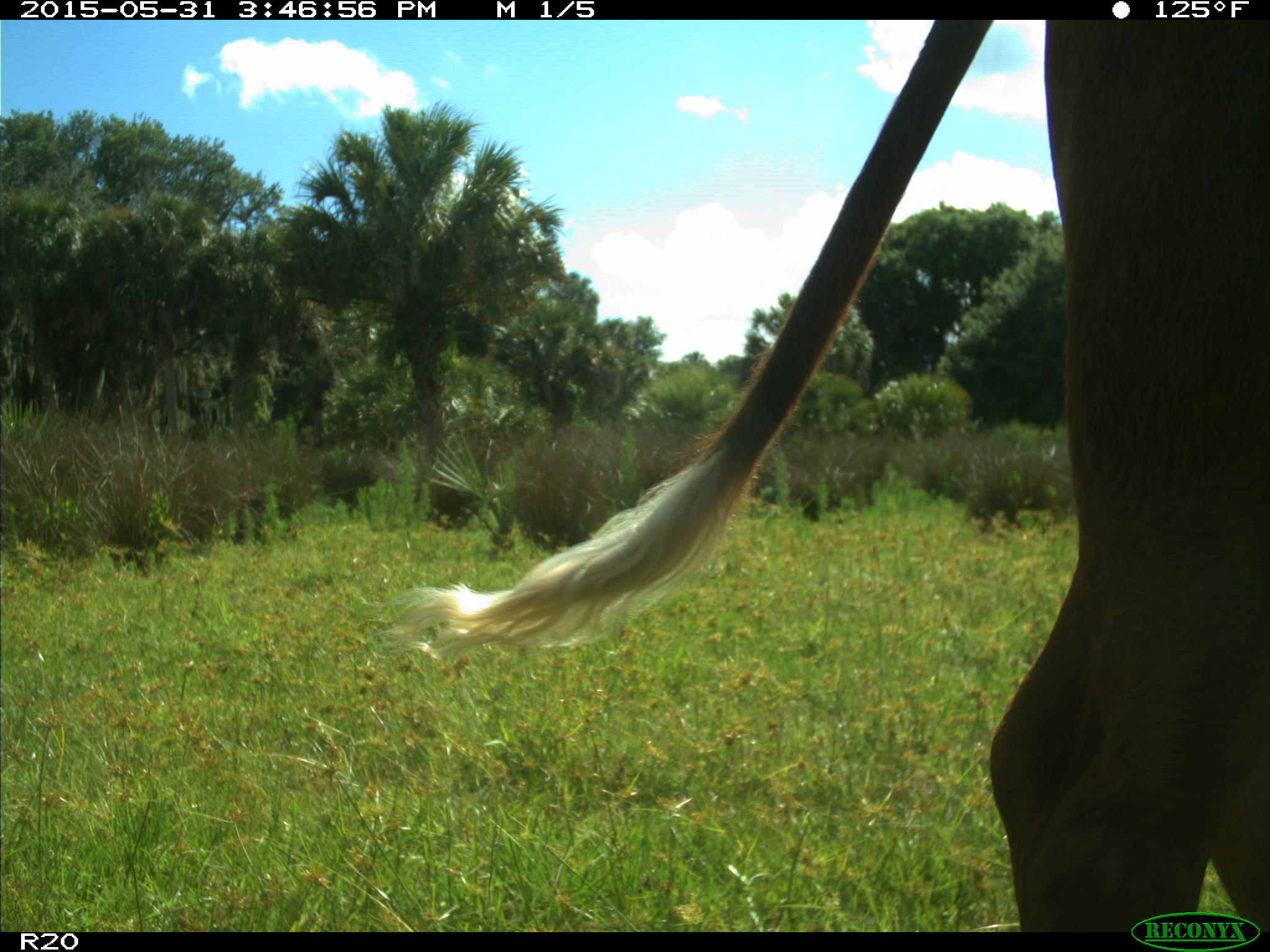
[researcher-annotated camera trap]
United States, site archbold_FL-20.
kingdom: Animalia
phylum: Chordata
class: Mammalia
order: Artiodactyla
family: Bovidae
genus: Bos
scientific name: Bos taurus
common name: domestic cow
Bos taurus (domestic cow).